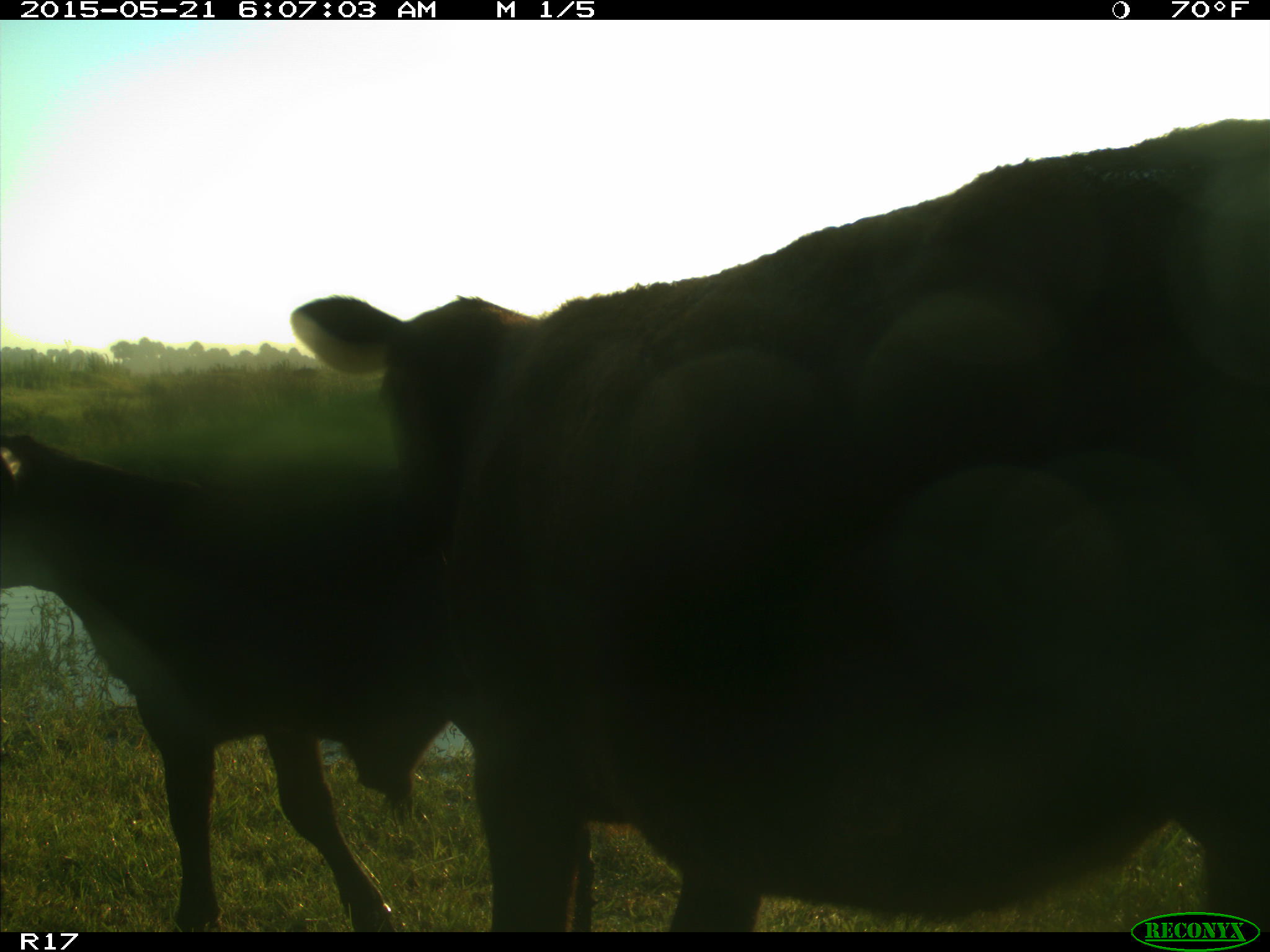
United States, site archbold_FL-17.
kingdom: Animalia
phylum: Chordata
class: Mammalia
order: Artiodactyla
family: Bovidae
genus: Bos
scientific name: Bos taurus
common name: domestic cow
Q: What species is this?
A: Bos taurus (domestic cow).